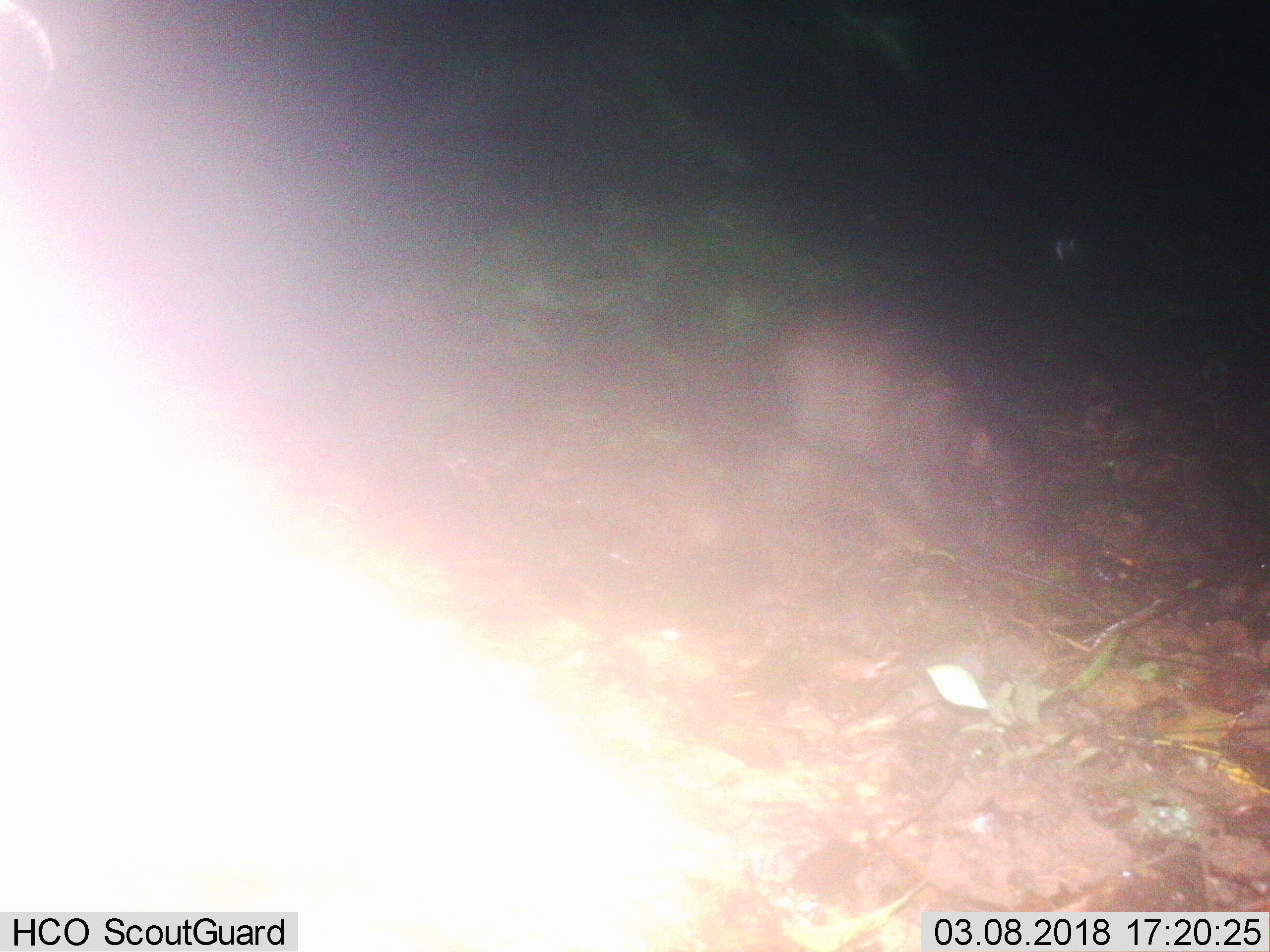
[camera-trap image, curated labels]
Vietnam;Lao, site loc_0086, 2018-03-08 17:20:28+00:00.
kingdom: Animalia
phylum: Chordata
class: Mammalia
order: Artiodactyla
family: Suidae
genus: Sus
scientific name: Sus scrofa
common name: eurasian wild pig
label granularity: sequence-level